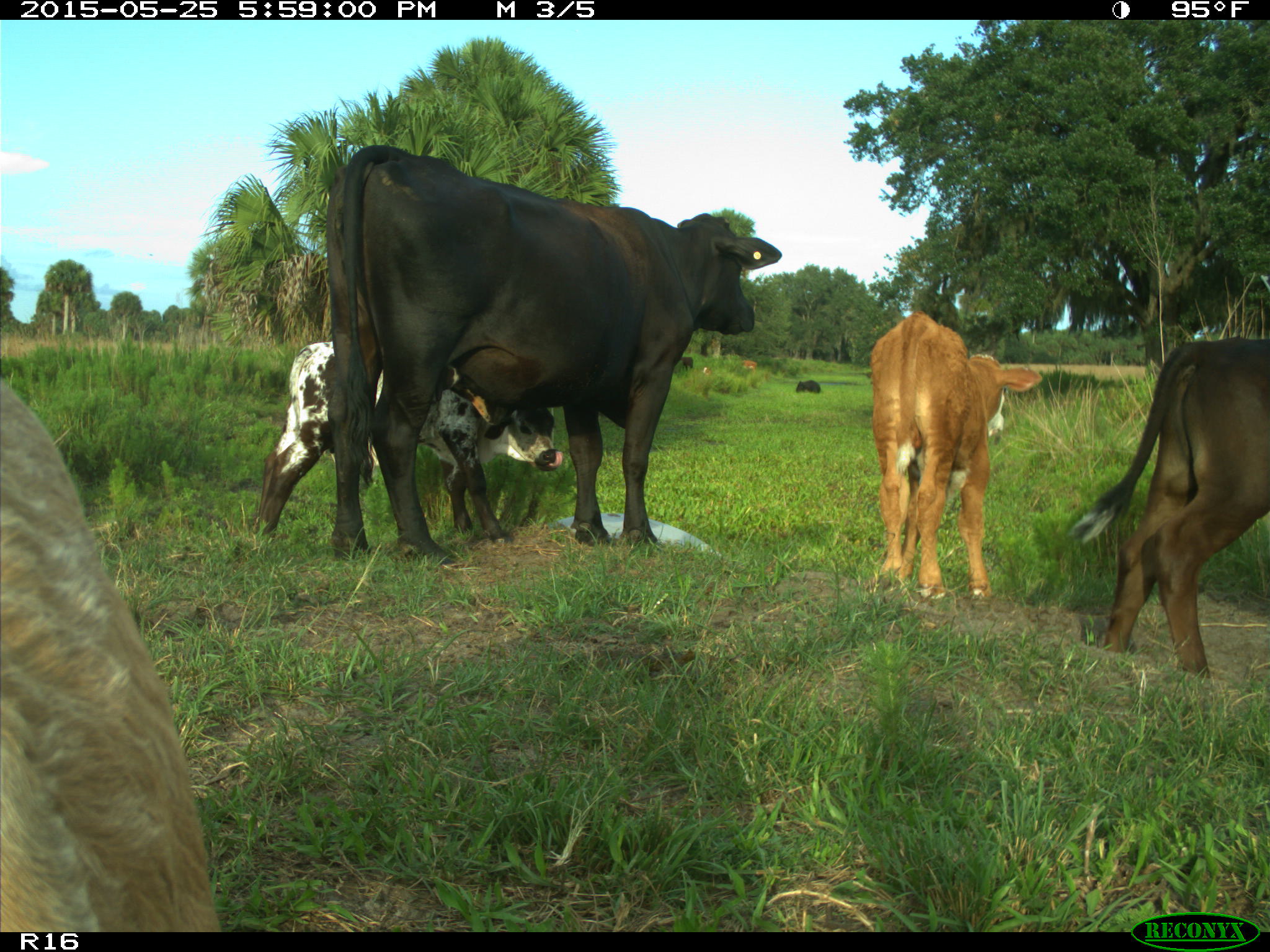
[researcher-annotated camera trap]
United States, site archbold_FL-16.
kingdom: Animalia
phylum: Chordata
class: Mammalia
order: Artiodactyla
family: Bovidae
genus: Bos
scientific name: Bos taurus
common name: domestic cow